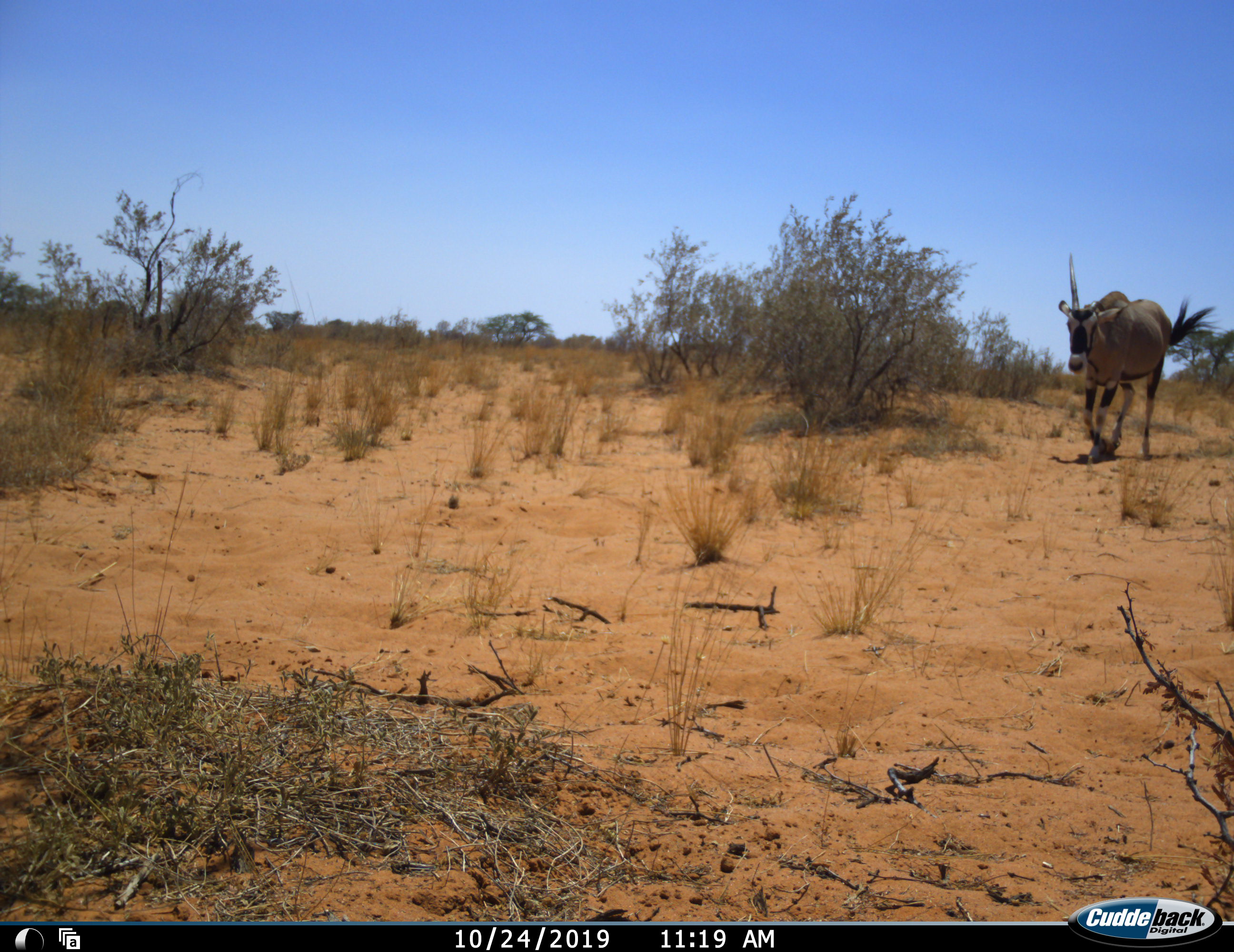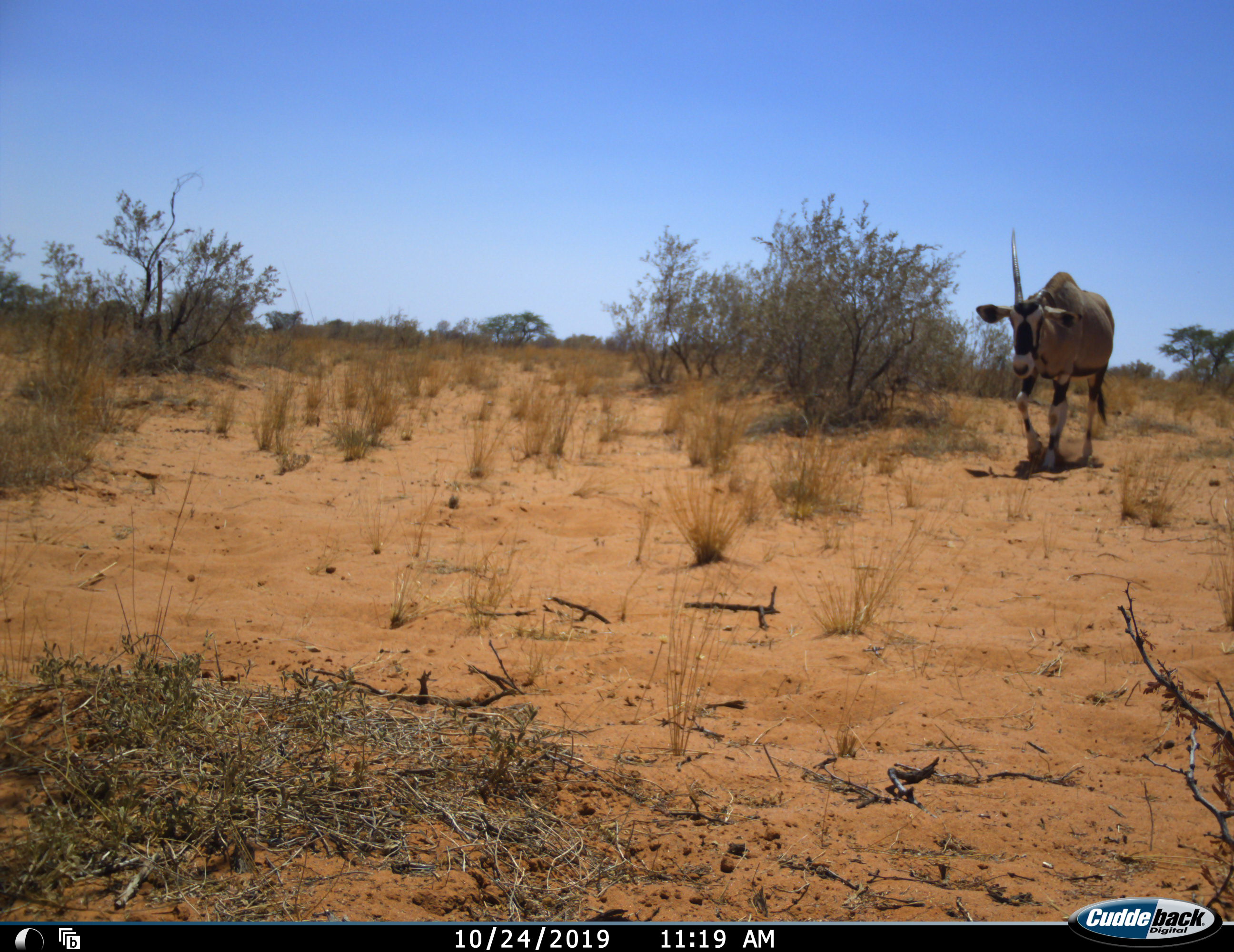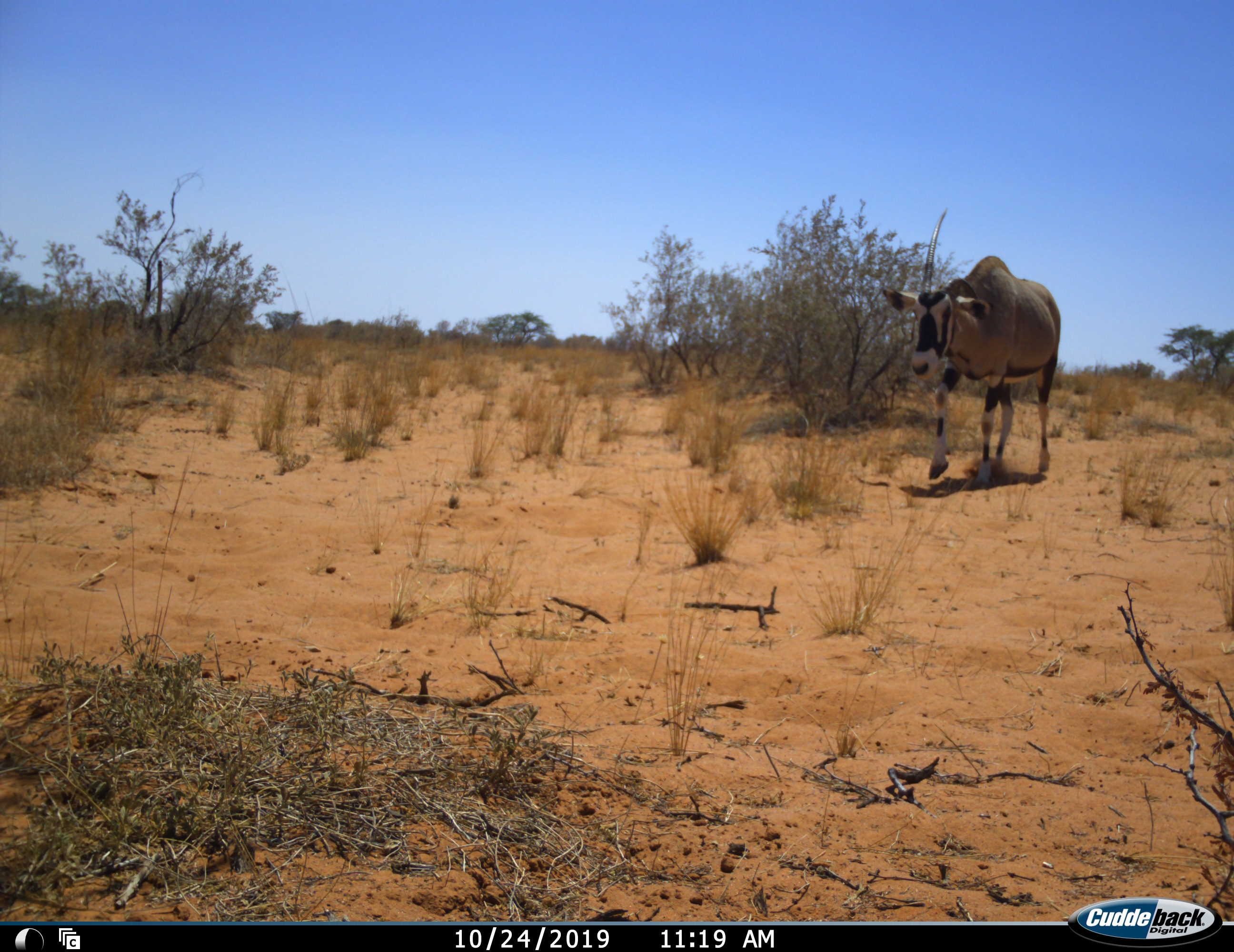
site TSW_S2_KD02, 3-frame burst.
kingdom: Animalia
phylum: Chordata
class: Mammalia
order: Artiodactyla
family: Bovidae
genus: Oryx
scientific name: Oryx gazella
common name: gemsbok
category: oryx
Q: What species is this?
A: Oryx (gemsbok) (Oryx gazella).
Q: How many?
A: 1.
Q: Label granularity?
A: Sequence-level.